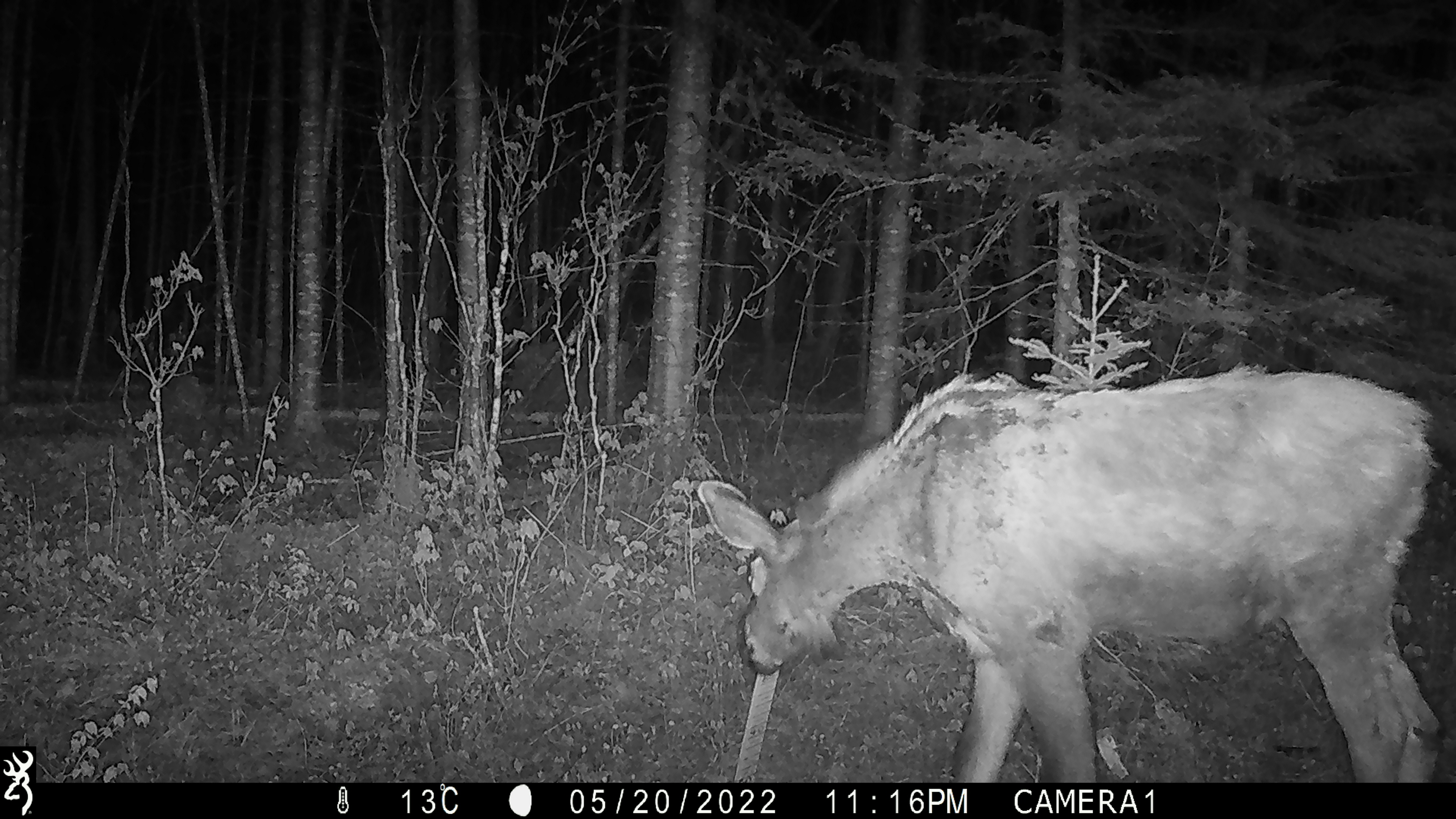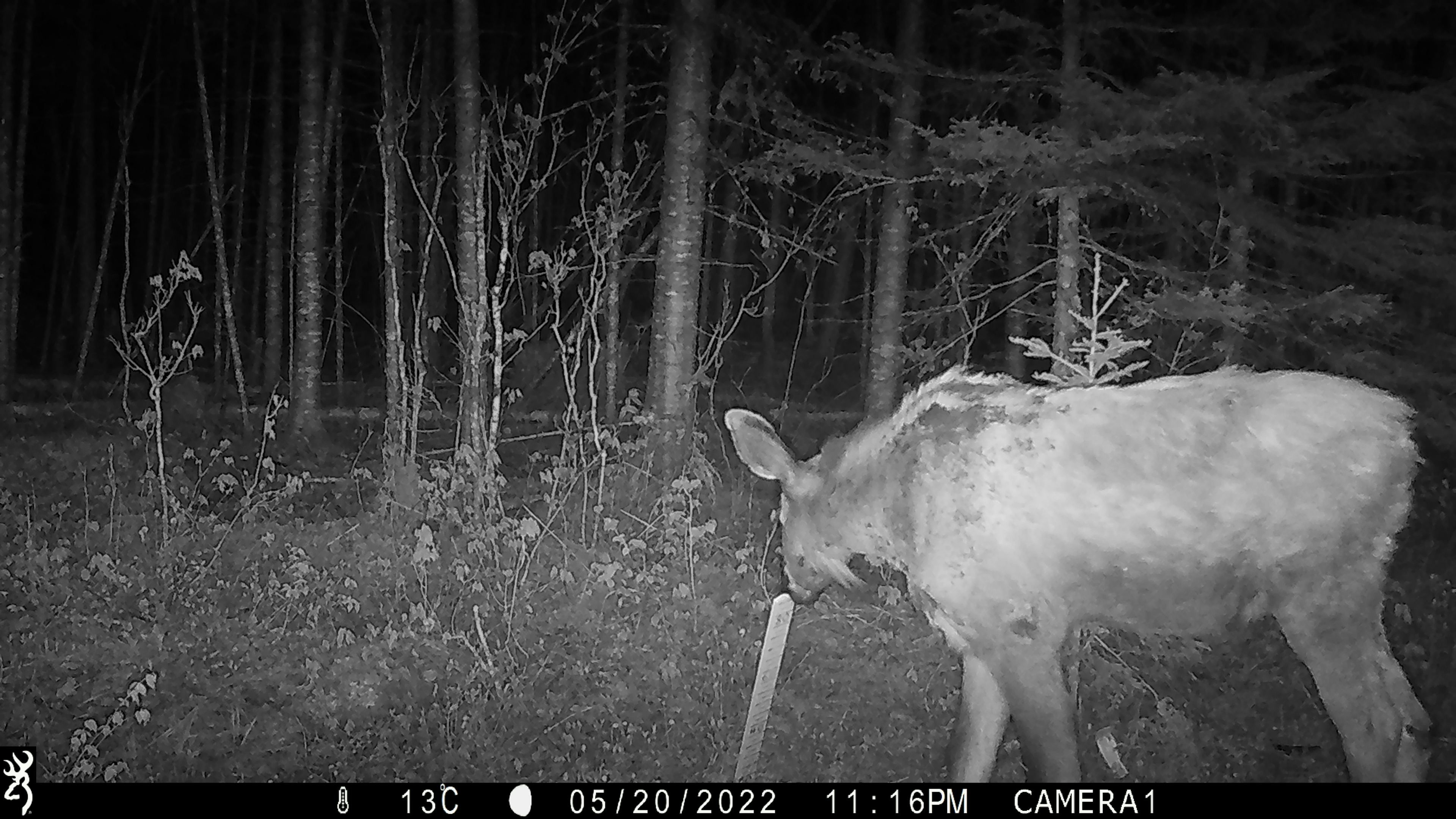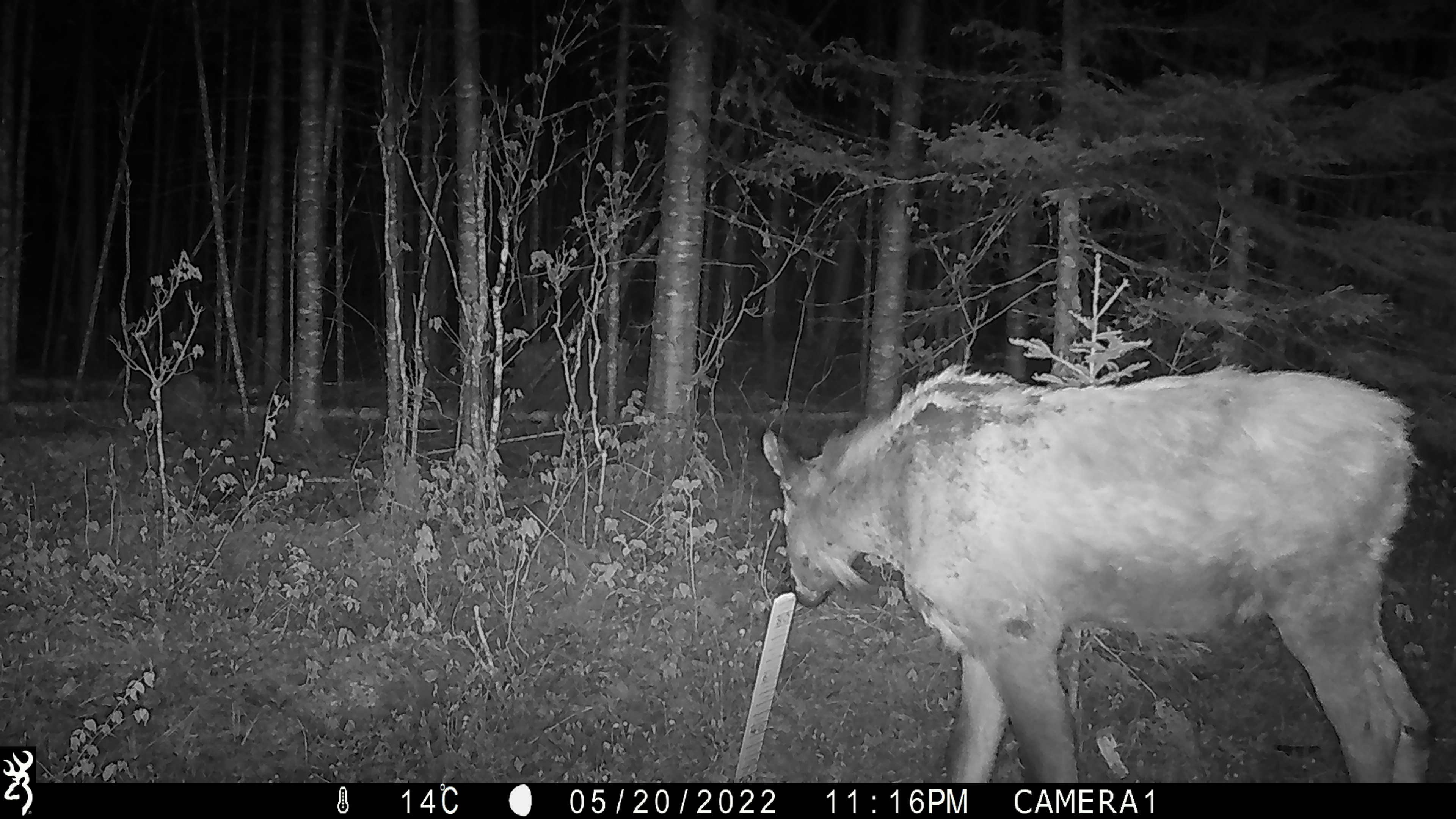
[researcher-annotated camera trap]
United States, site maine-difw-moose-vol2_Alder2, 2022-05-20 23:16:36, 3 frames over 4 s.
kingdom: Animalia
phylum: Chordata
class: Mammalia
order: Artiodactyla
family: Cervidae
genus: Alces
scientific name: Alces alces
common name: moose